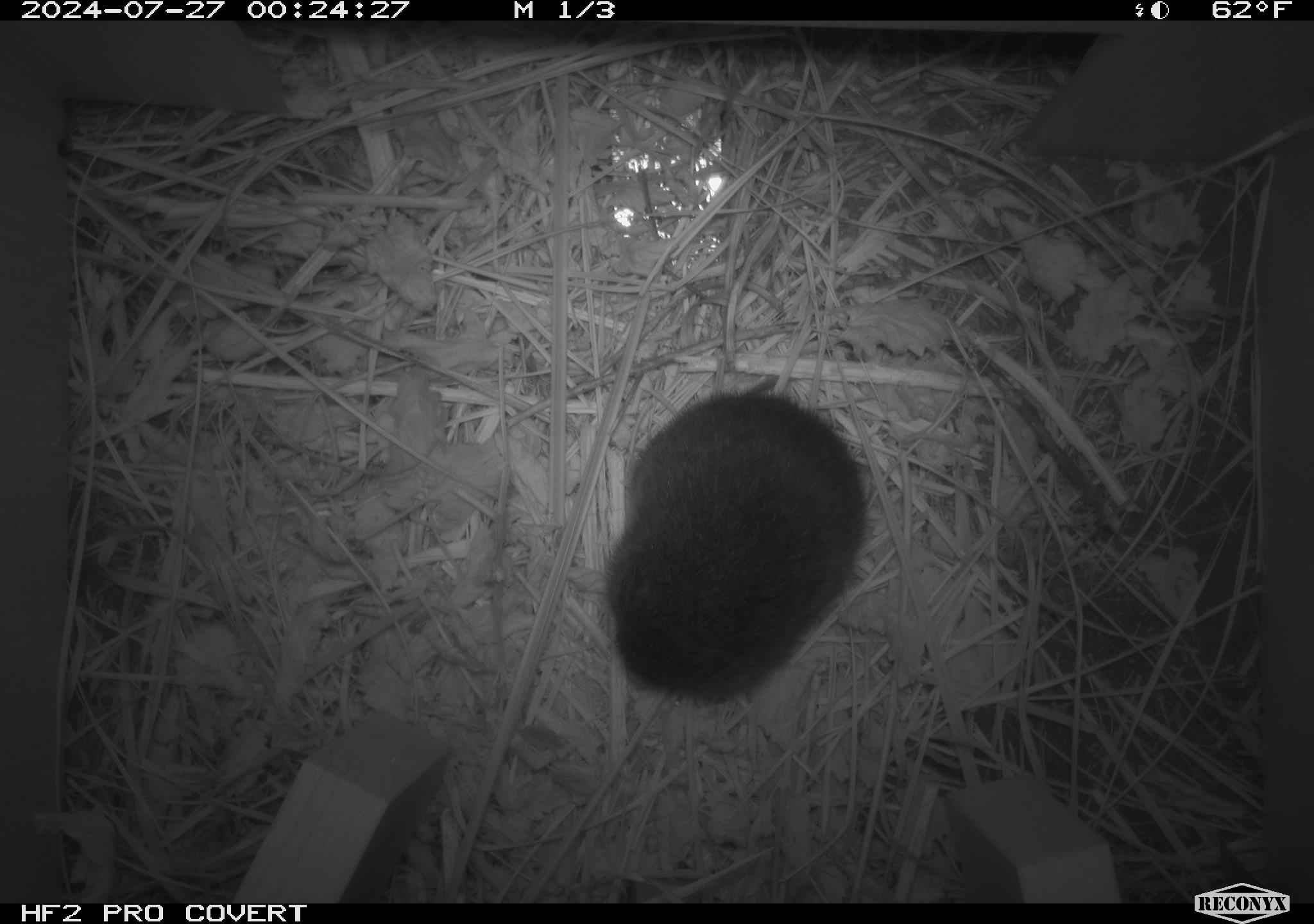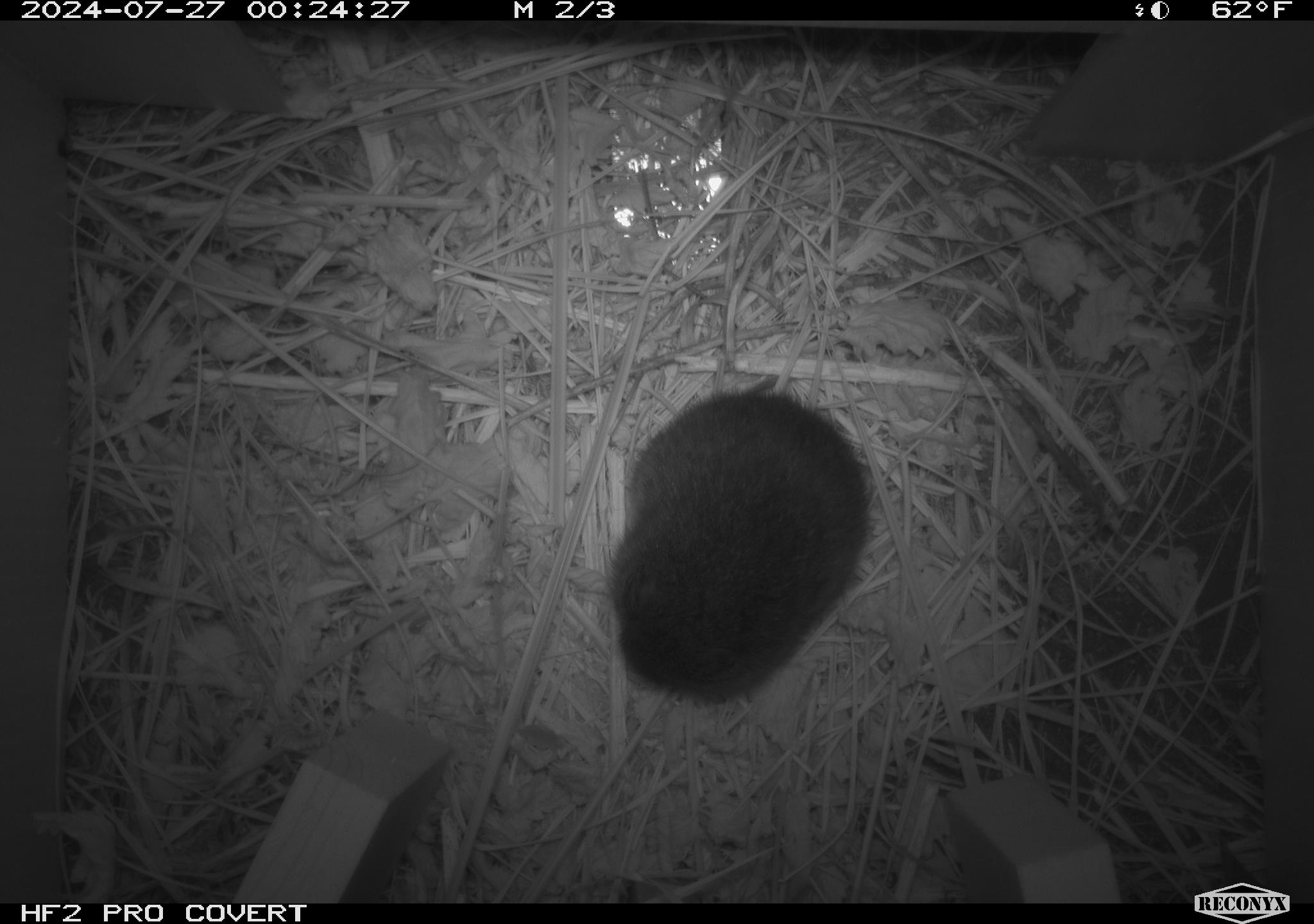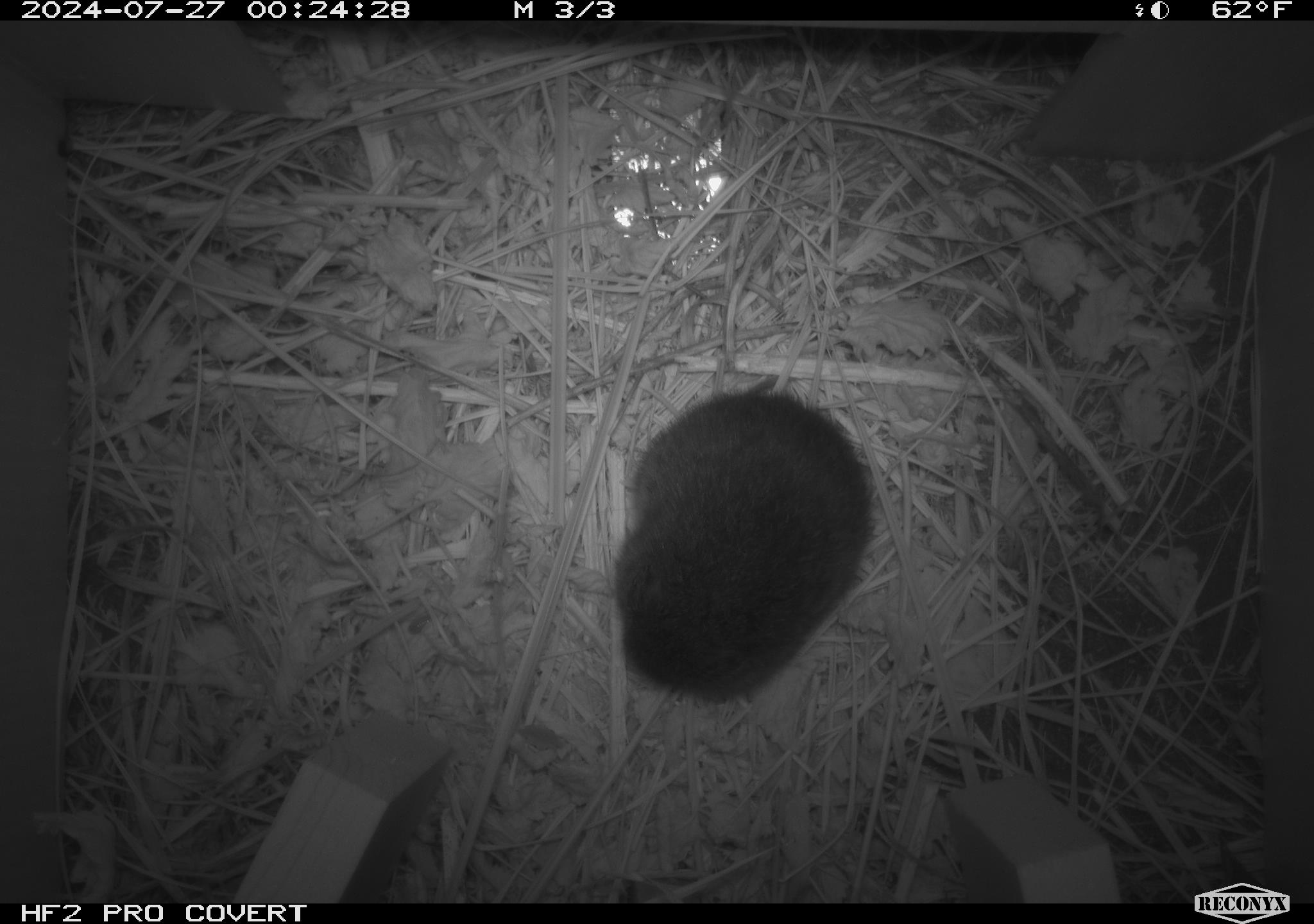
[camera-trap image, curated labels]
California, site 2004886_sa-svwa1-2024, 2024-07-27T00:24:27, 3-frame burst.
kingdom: Animalia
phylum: Chordata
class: Mammalia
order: Rodentia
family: Cricetidae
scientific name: Arvicolinae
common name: voles, lemmings, and muskrats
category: arvicolinae subfamily